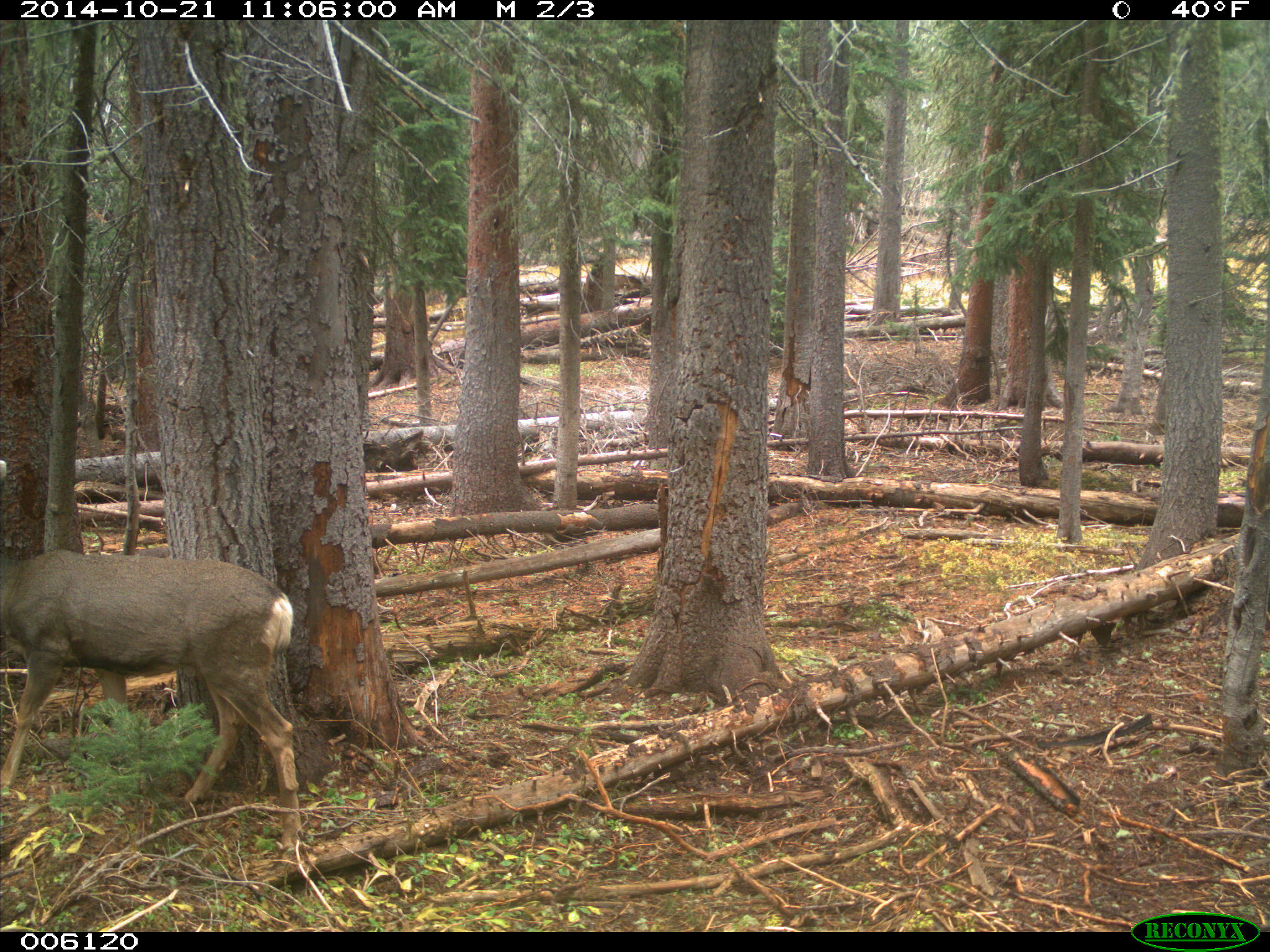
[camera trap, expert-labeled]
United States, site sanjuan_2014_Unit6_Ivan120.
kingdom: Animalia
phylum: Chordata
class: Mammalia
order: Artiodactyla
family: Cervidae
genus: Odocoileus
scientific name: Odocoileus hemionus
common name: mule deer